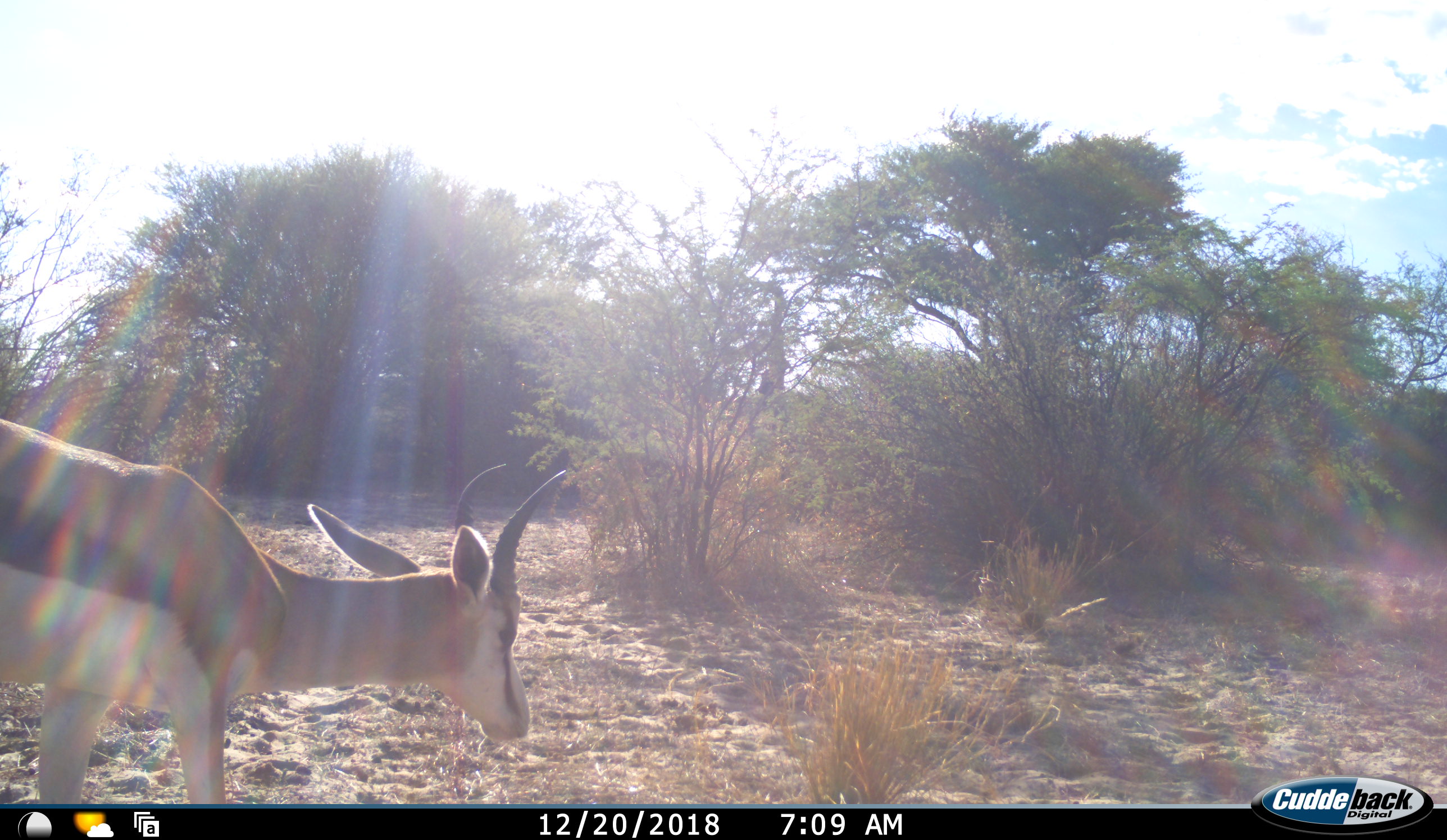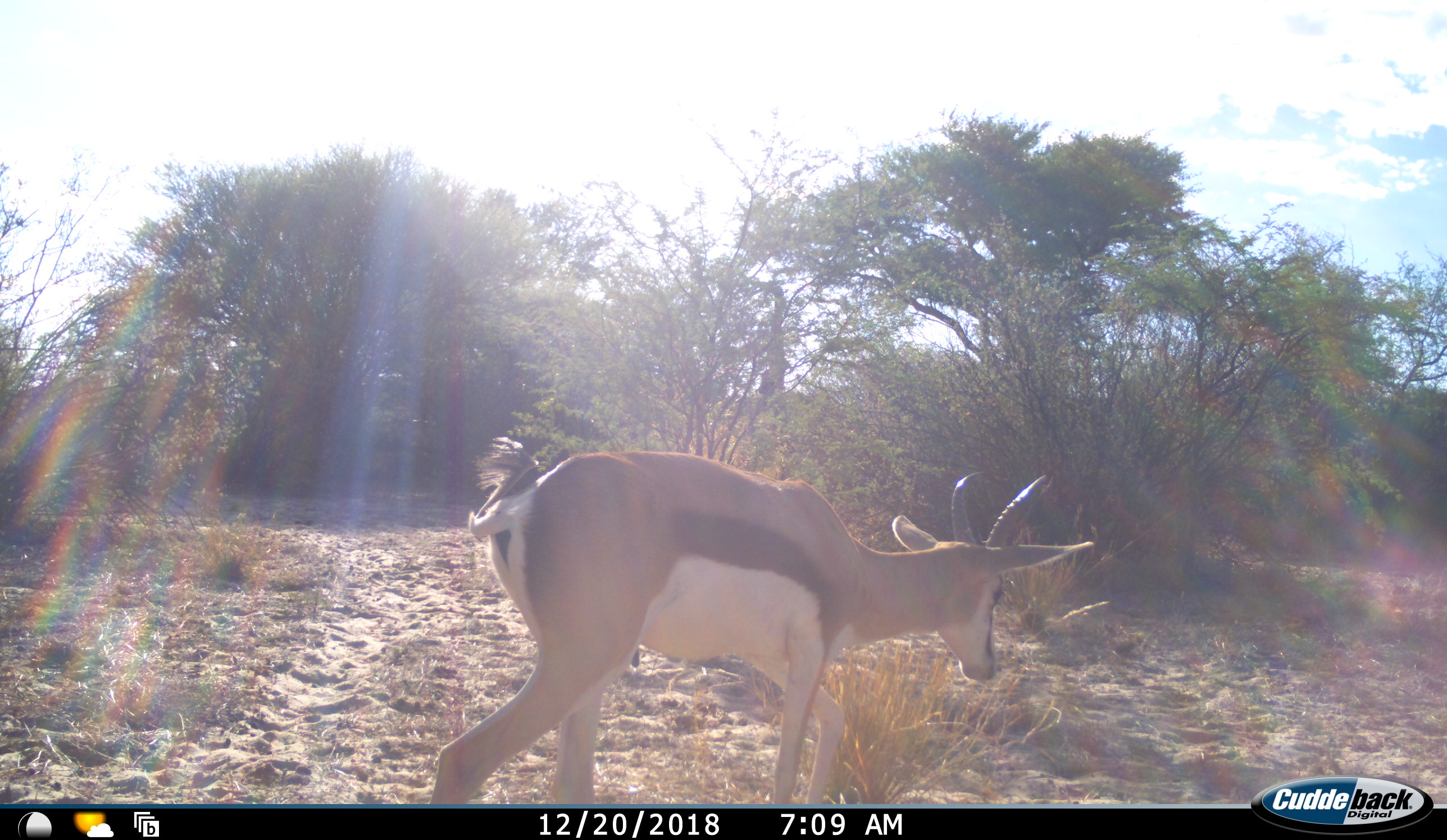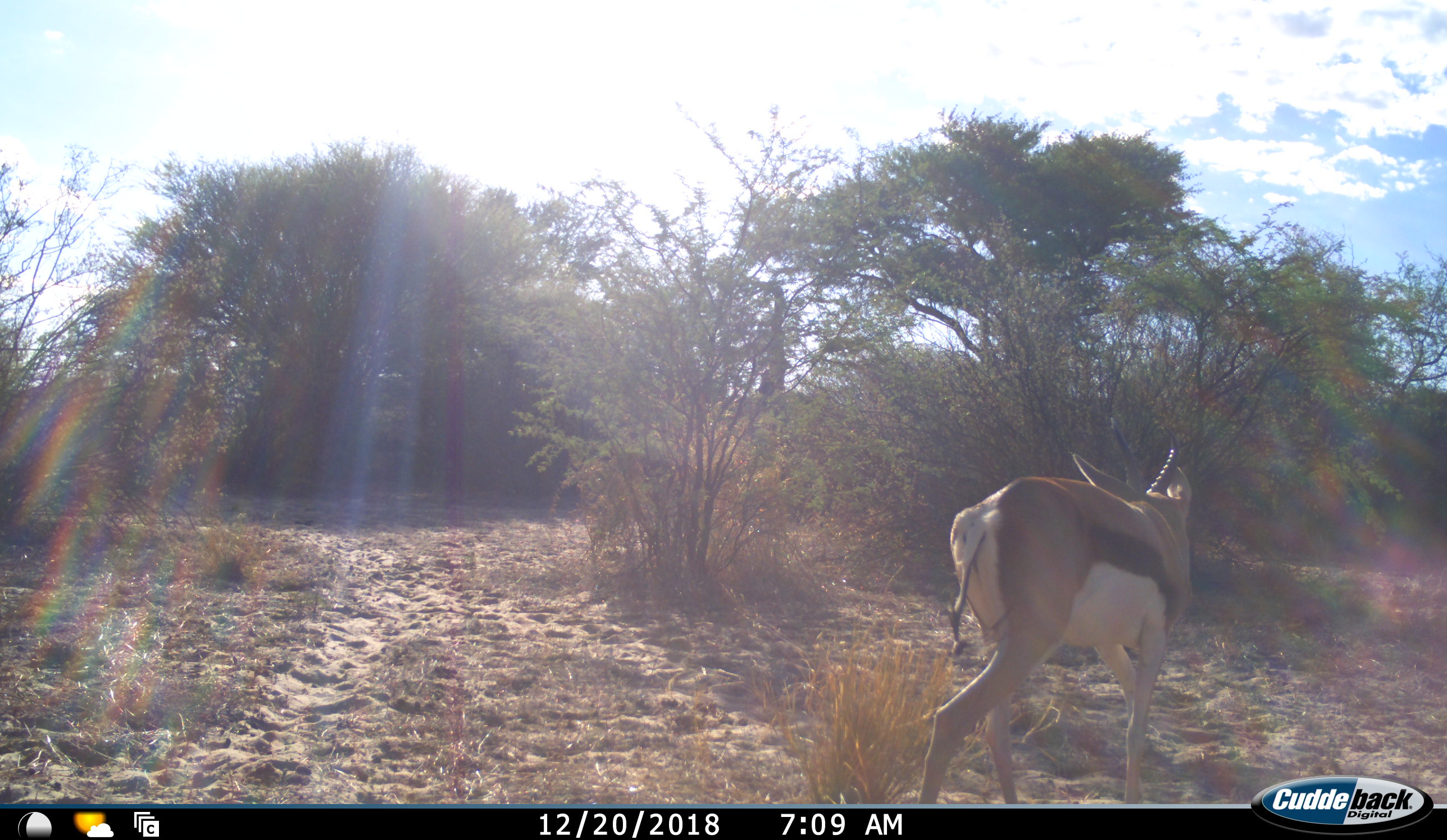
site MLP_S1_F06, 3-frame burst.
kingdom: Animalia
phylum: Chordata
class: Mammalia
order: Artiodactyla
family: Bovidae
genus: Antidorcas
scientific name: Antidorcas marsupialis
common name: springbok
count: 1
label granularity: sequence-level